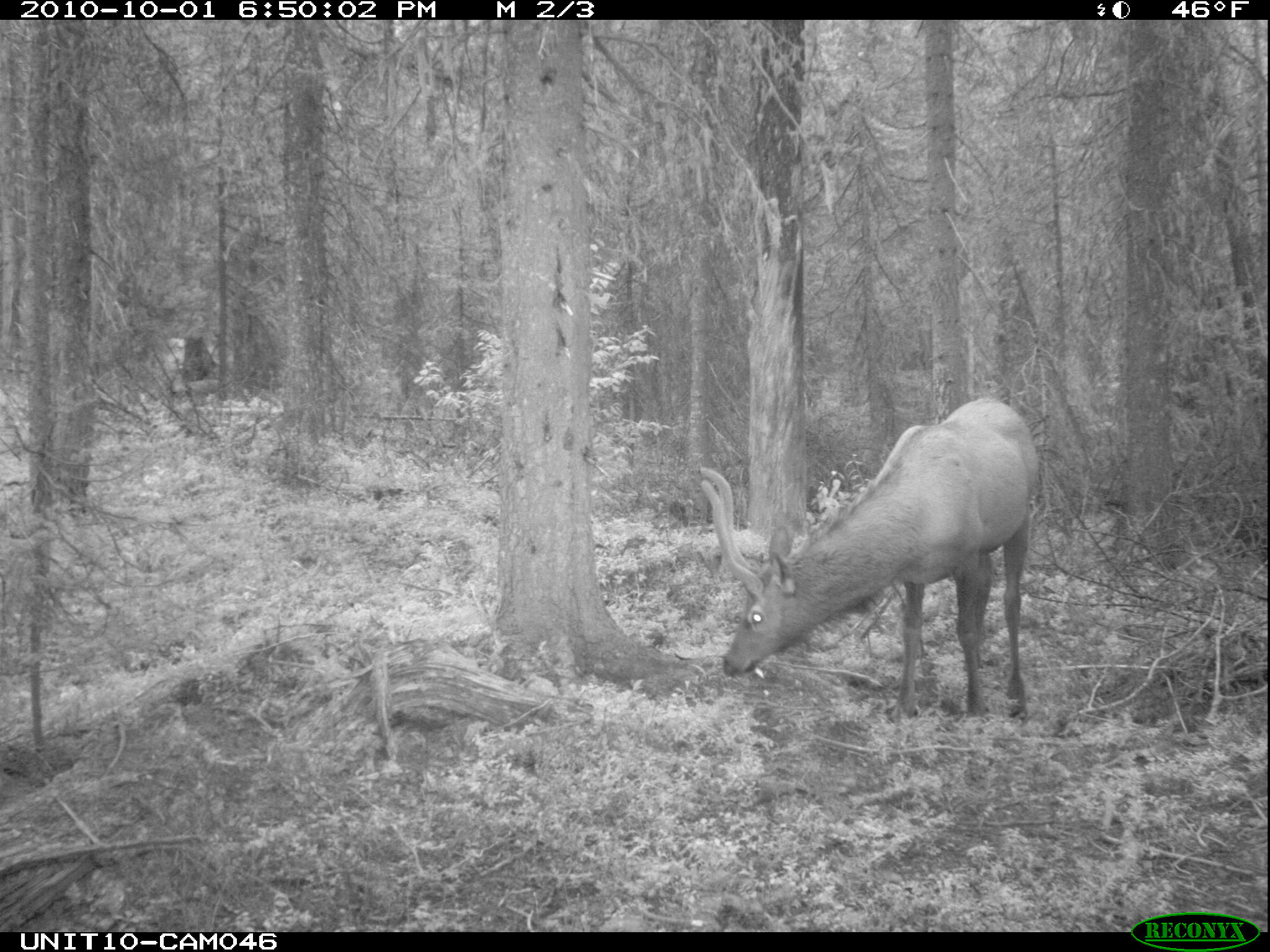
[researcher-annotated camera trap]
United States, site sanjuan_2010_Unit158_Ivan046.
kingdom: Animalia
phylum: Chordata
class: Mammalia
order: Artiodactyla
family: Cervidae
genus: Cervus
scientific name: Cervus elaphus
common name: red deer